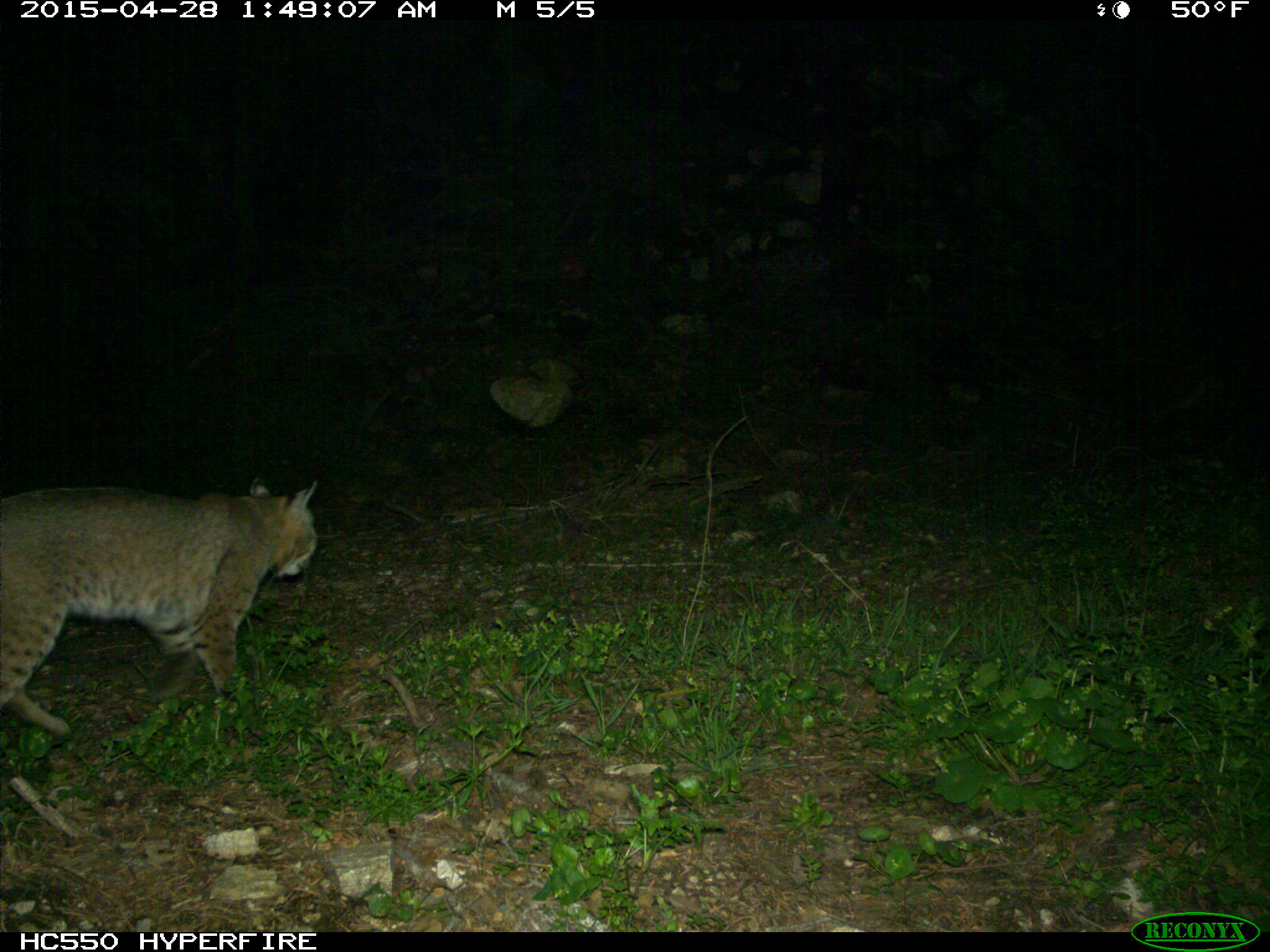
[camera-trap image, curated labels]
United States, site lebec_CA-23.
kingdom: Animalia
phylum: Chordata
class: Mammalia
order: Carnivora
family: Felidae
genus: Lynx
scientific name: Lynx rufus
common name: bobcat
Lynx rufus (bobcat).